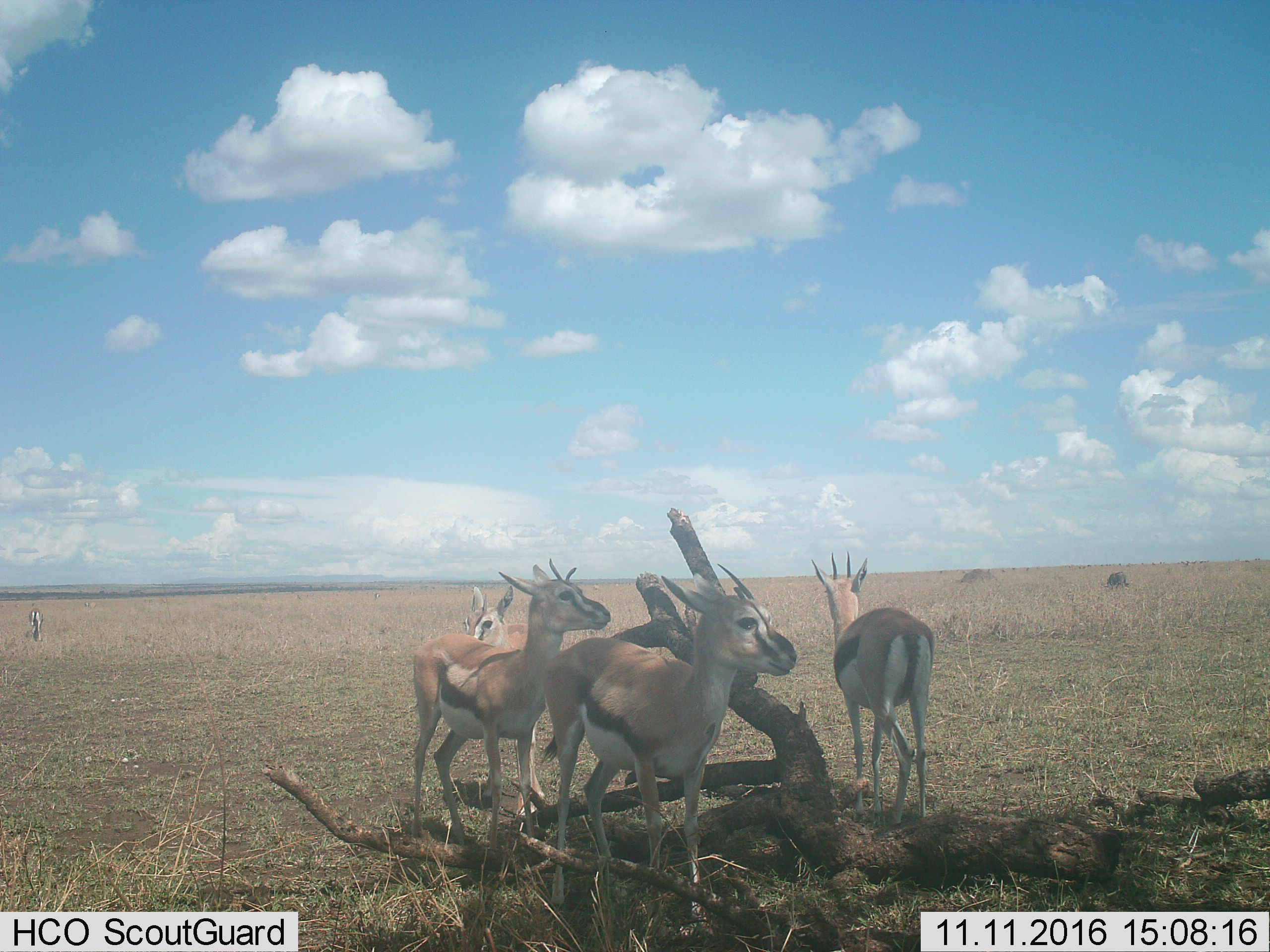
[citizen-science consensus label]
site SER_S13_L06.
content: unidentified animal